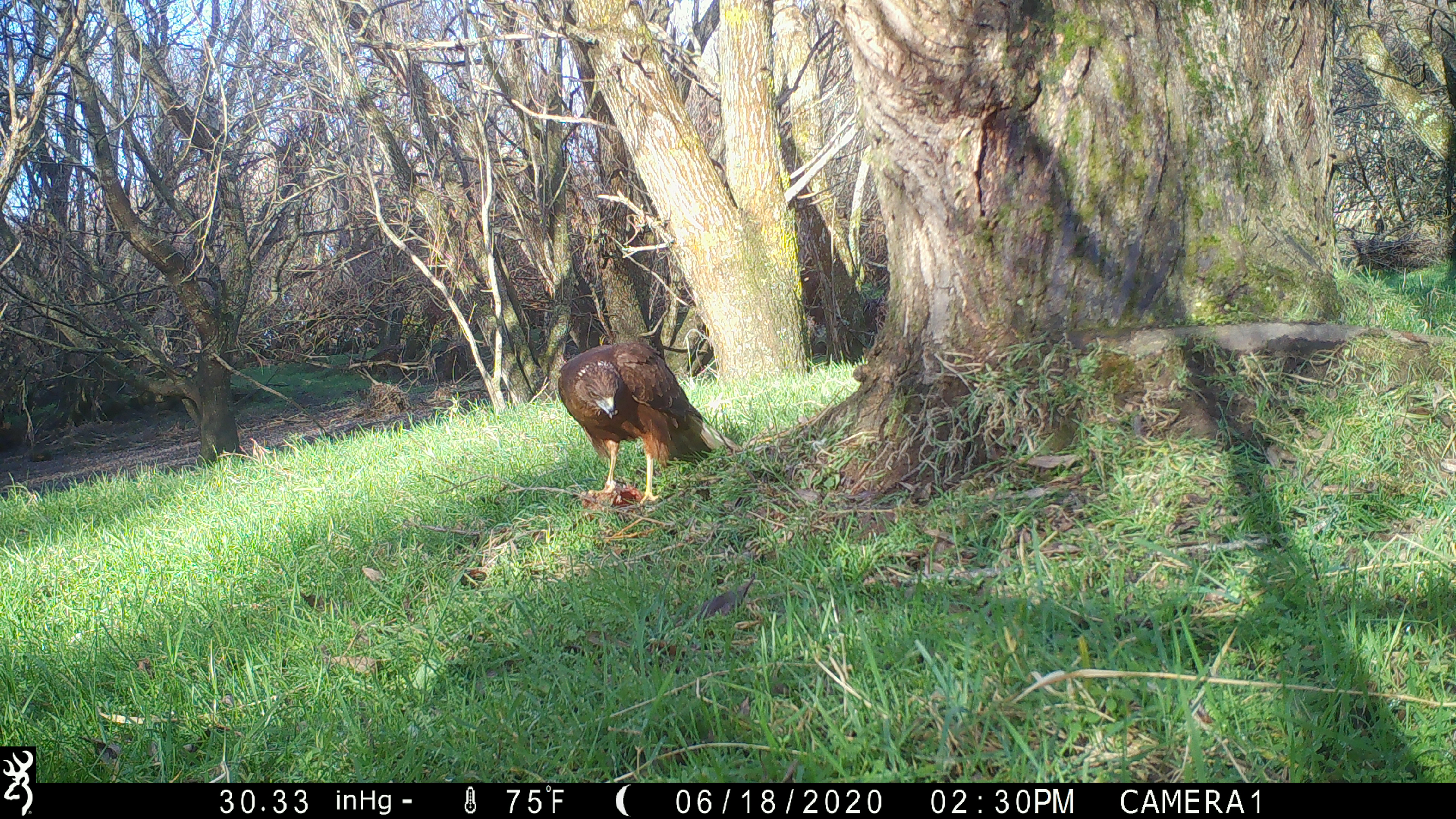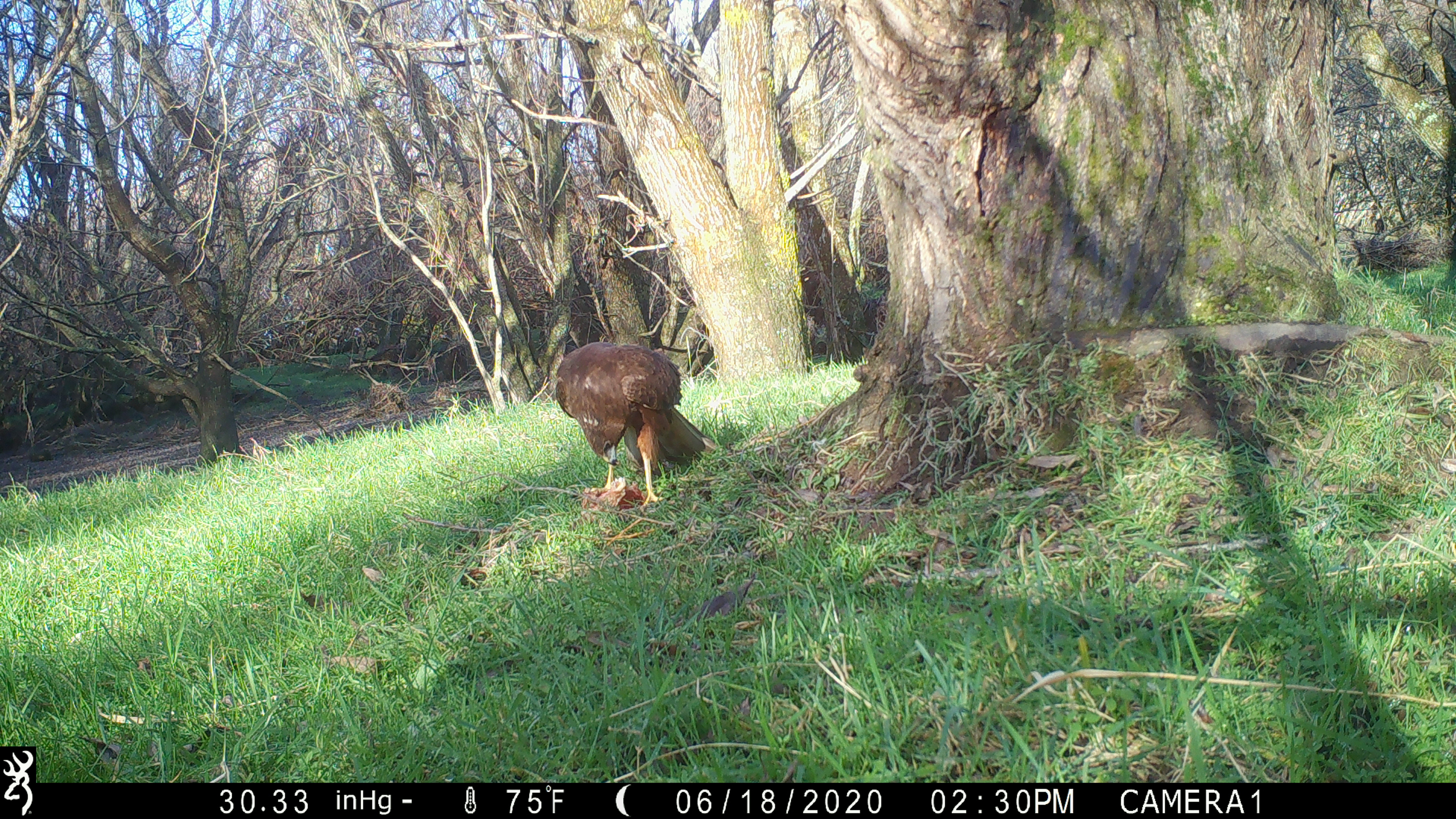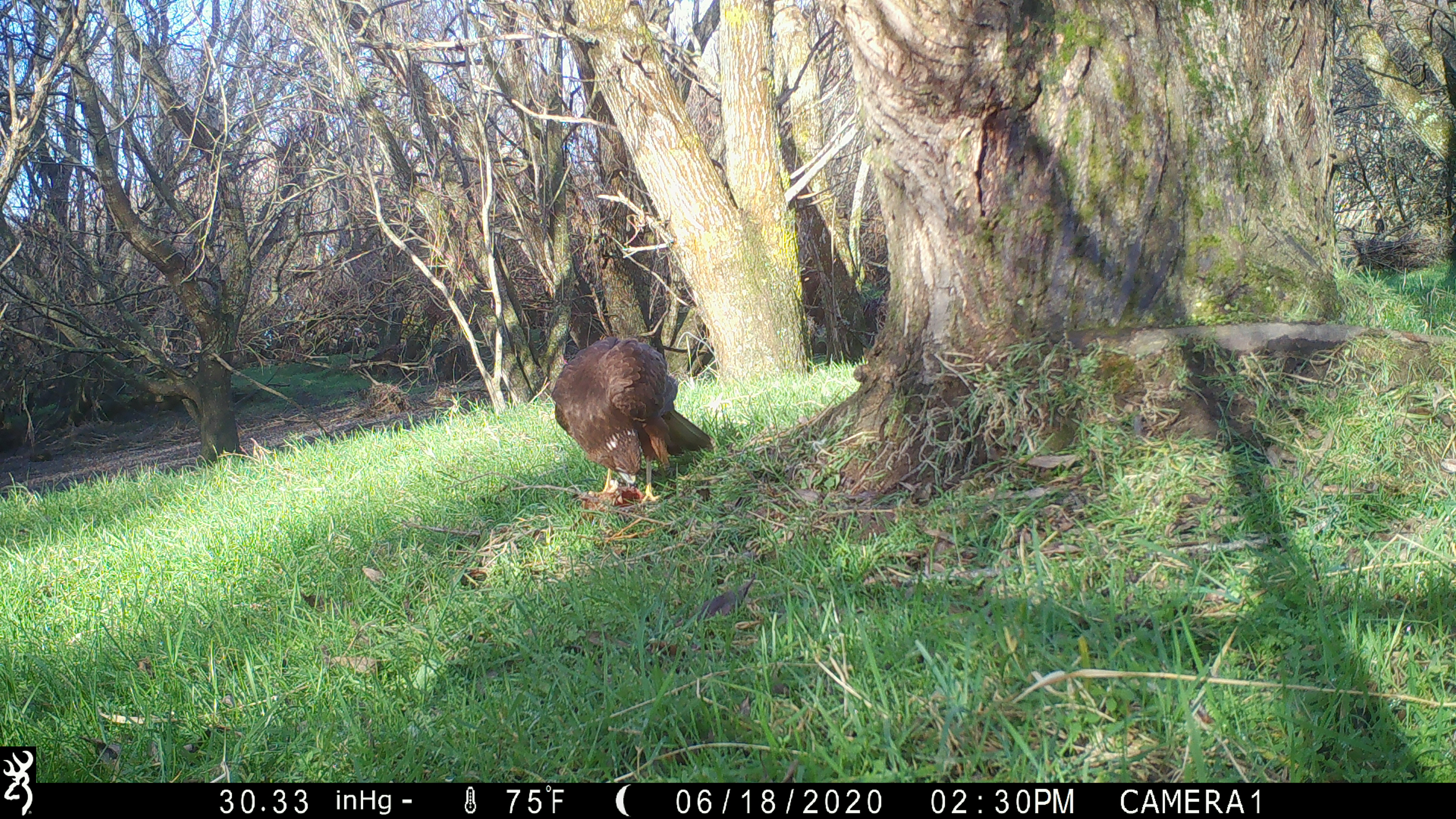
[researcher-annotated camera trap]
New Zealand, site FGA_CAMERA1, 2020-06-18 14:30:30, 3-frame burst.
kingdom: Animalia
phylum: Chordata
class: Aves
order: Accipitriformes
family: Accipitridae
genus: Circus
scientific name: Circus approximans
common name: swamp harrier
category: harrier